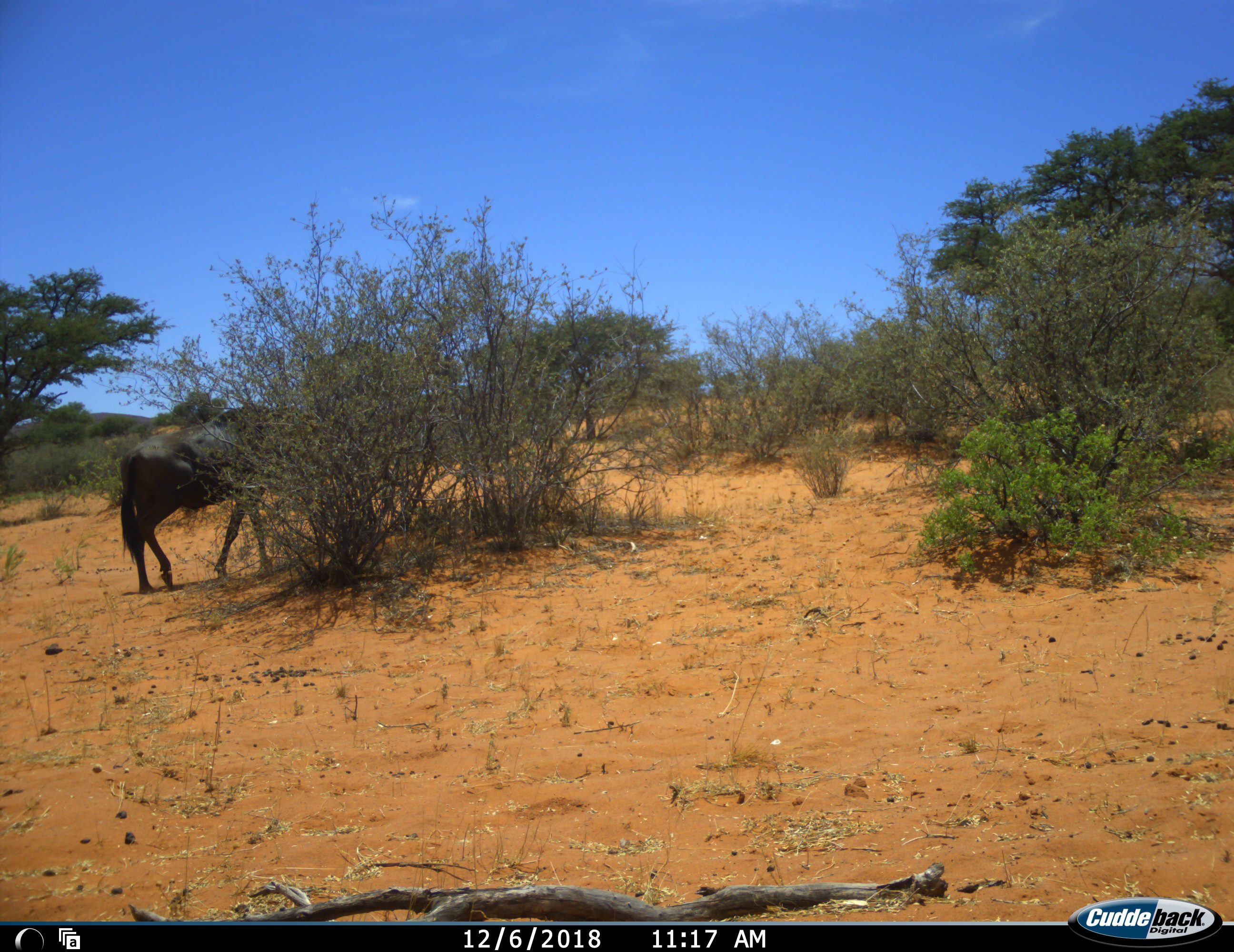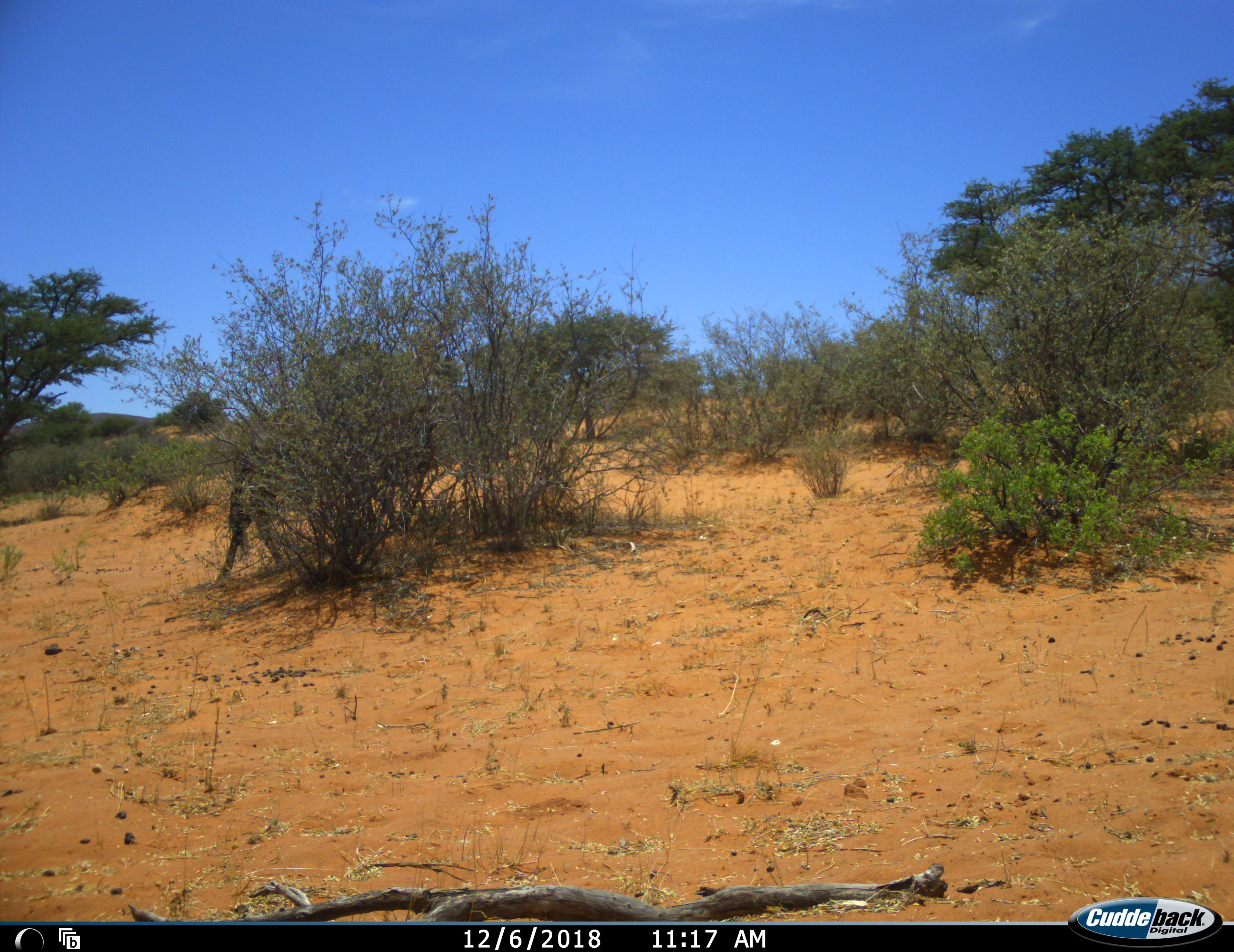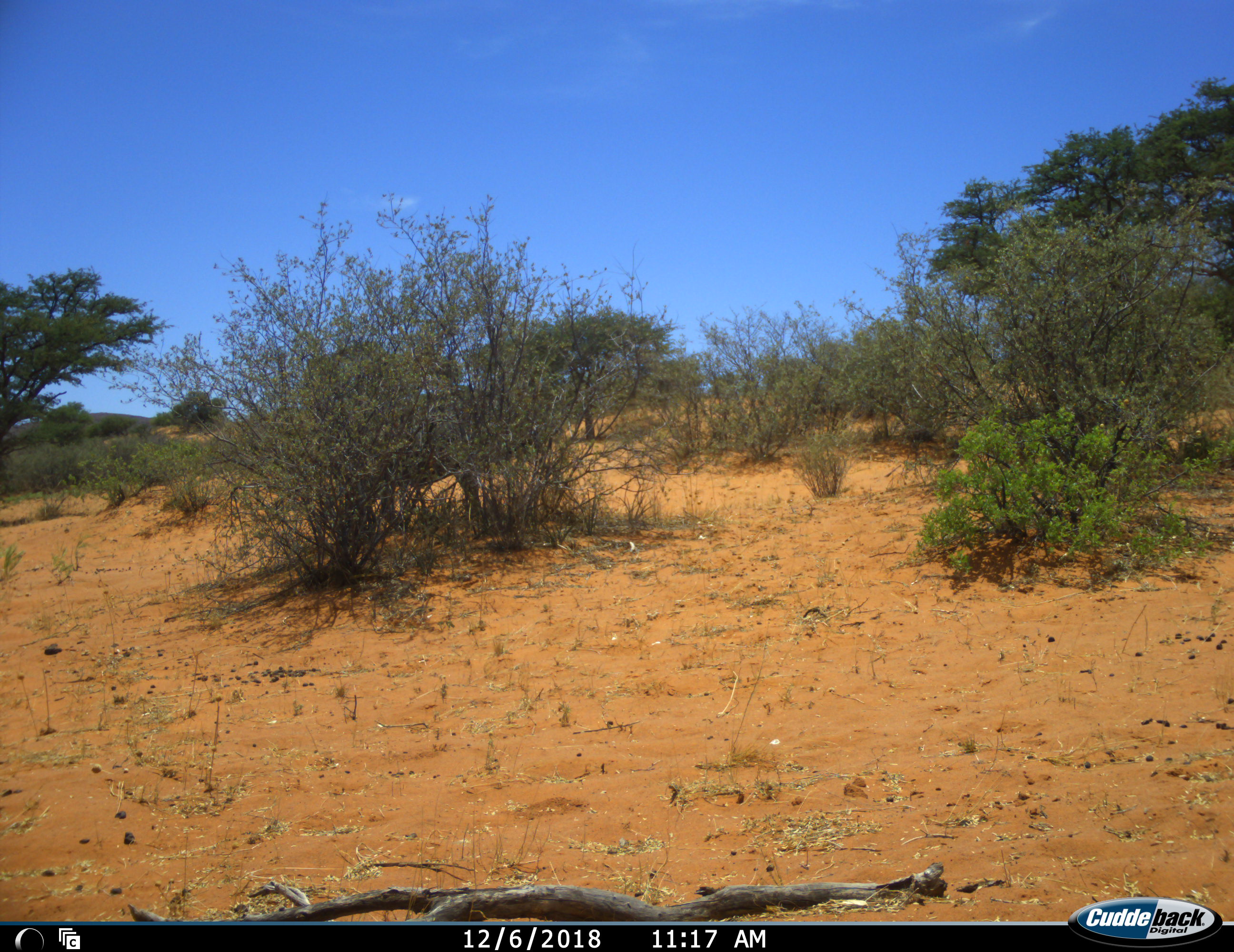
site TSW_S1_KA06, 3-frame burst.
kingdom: Animalia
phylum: Chordata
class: Mammalia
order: Artiodactyla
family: Bovidae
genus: Connochaetes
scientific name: Connochaetes taurinus taurinus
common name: blue wildebeest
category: wildebeestblue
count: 1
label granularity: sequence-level